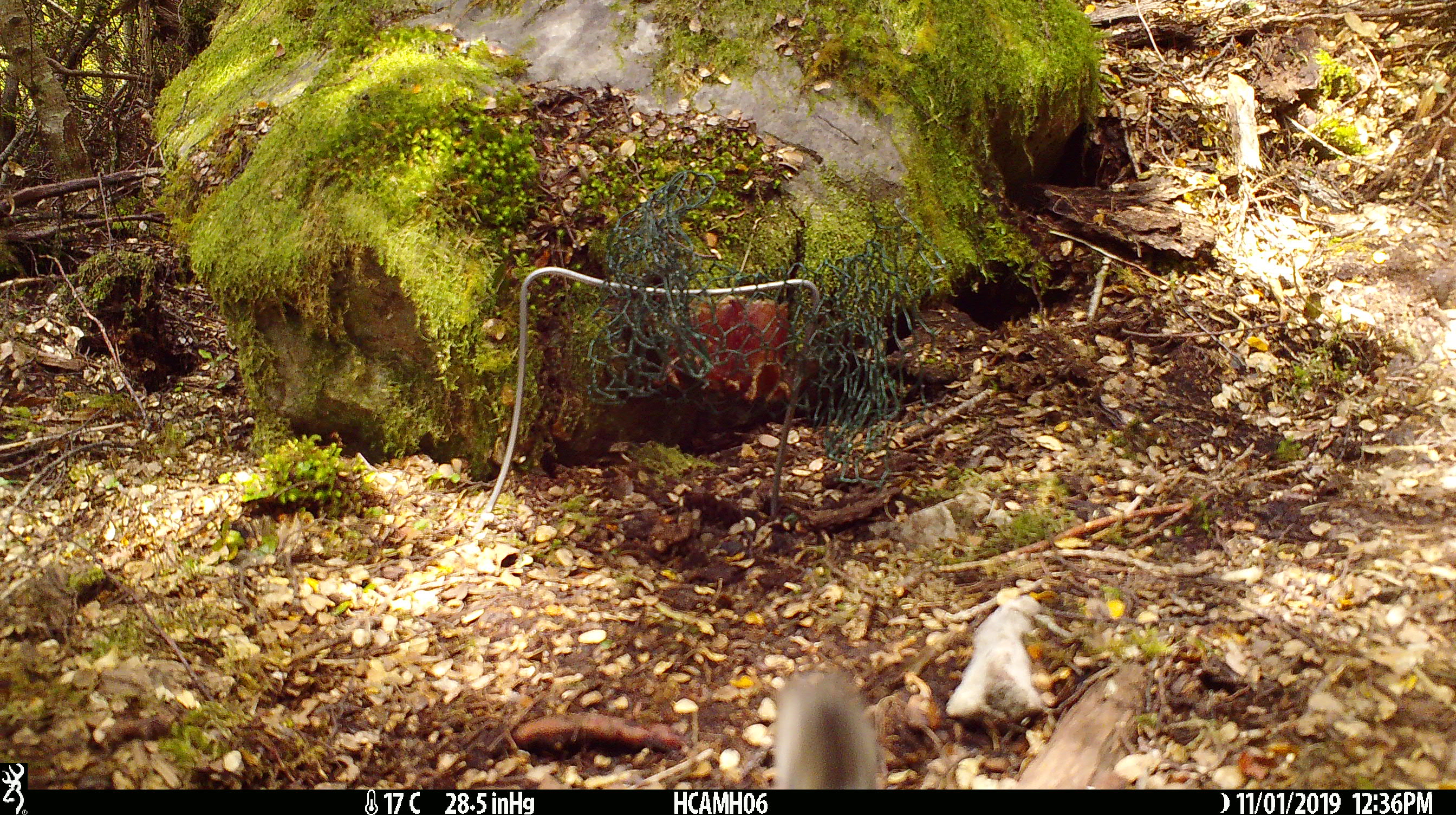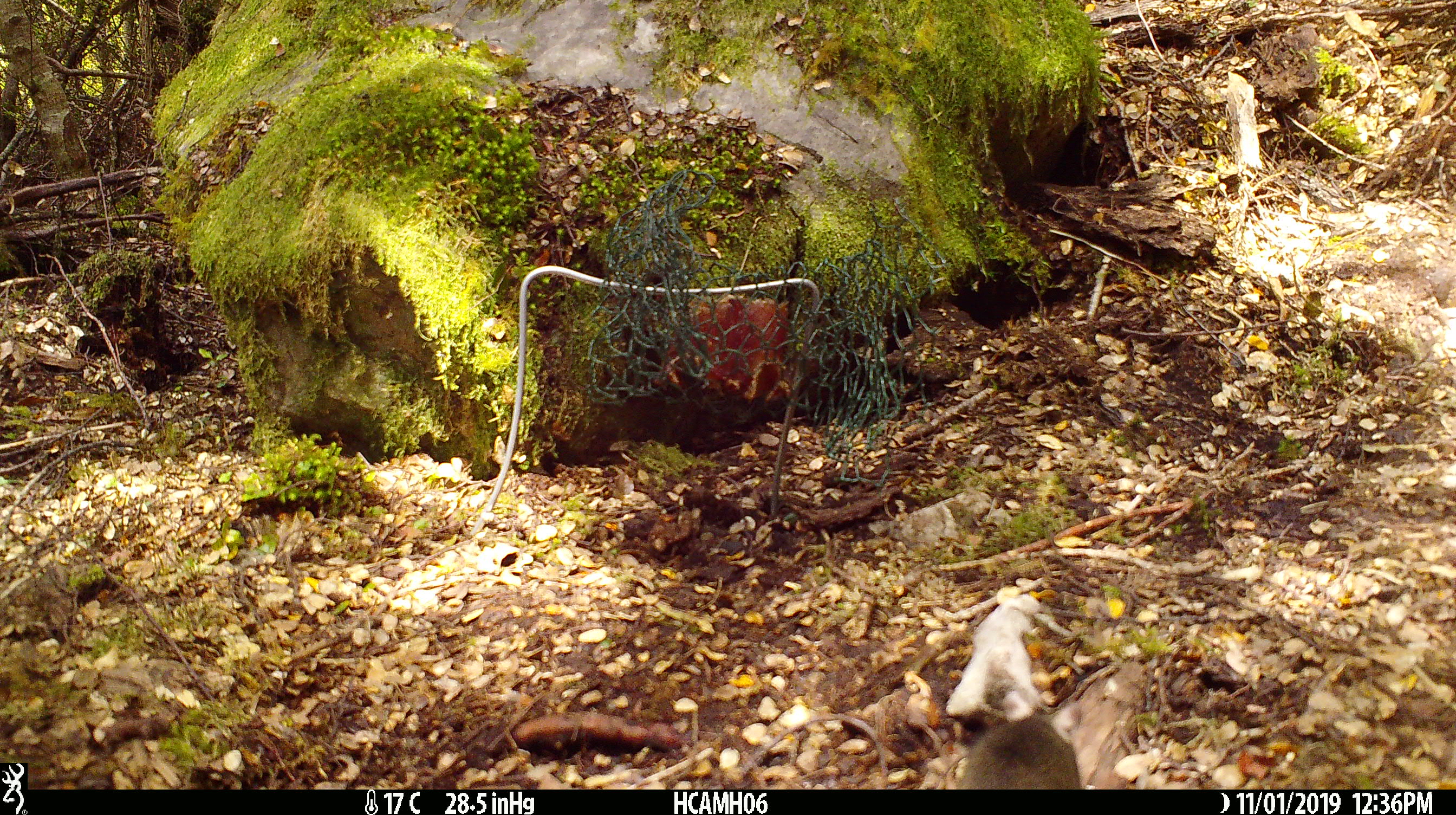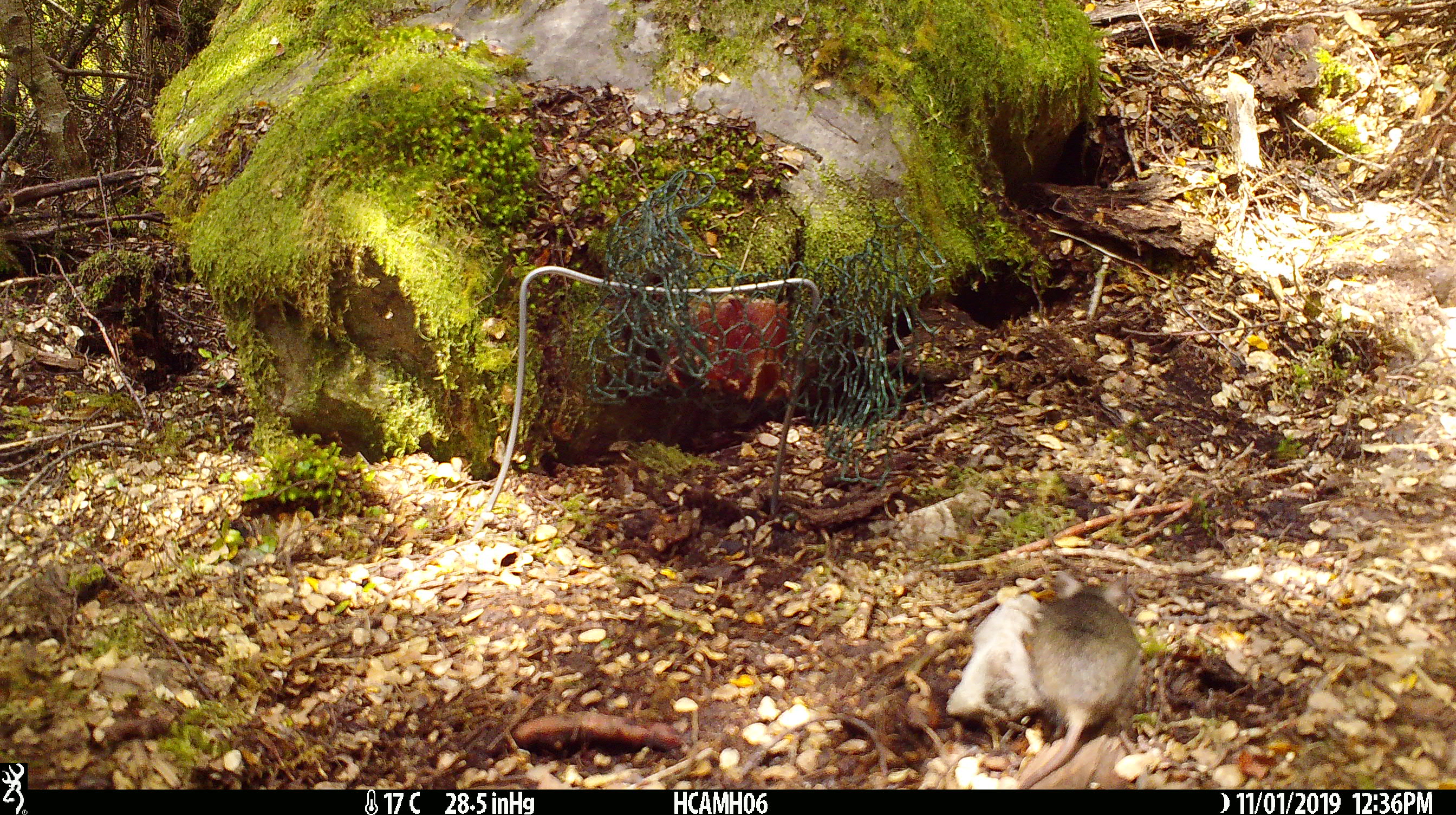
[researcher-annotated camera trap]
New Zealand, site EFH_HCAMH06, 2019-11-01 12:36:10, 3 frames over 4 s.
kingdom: Animalia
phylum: Chordata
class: Mammalia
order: Rodentia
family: Muridae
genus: Mus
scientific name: Mus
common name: mouse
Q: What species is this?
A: Mouse (Mus).